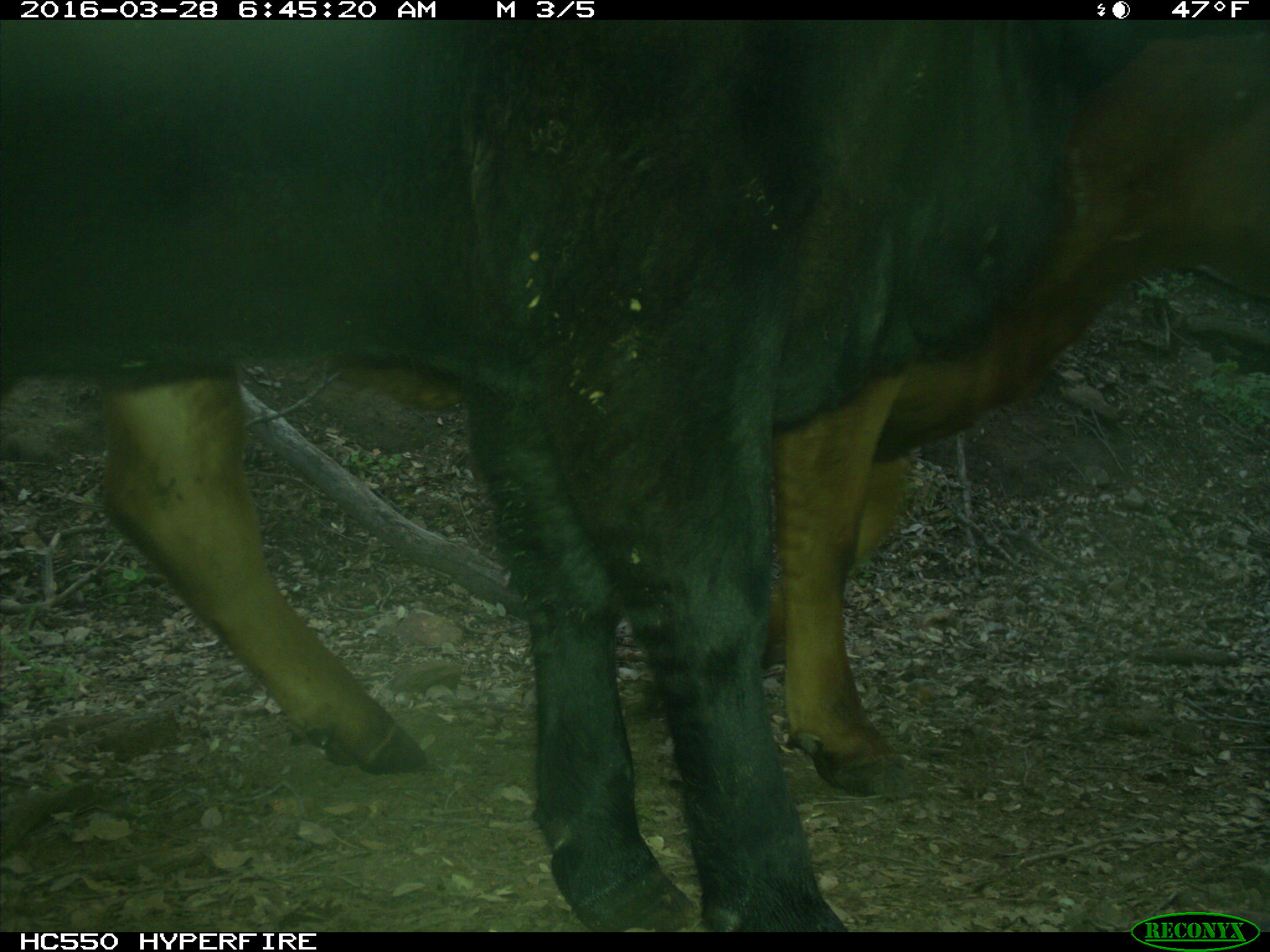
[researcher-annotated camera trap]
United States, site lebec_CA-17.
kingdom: Animalia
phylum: Chordata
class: Mammalia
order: Artiodactyla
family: Bovidae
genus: Bos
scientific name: Bos taurus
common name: domestic cow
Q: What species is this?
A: Bos taurus (domestic cow).